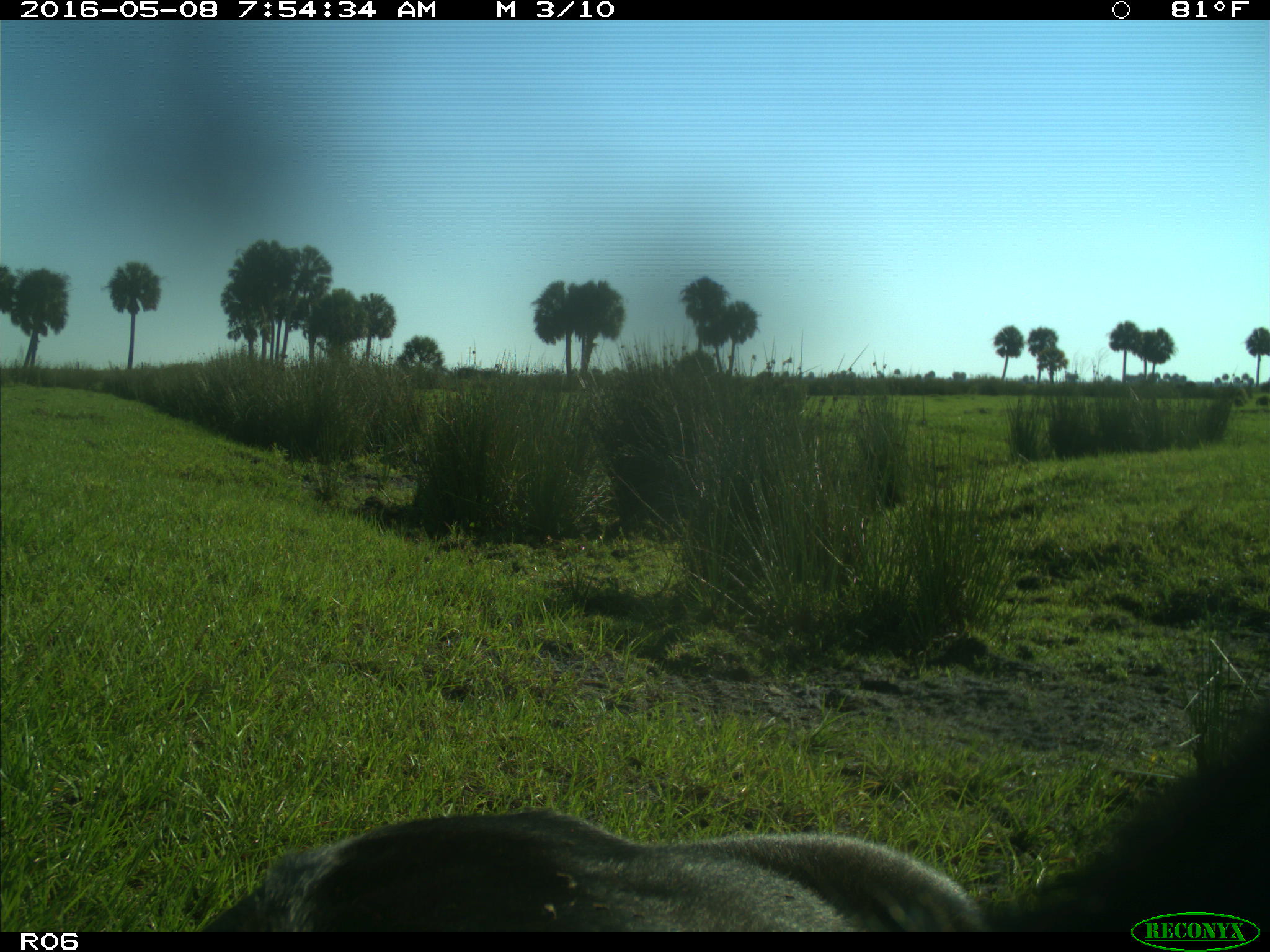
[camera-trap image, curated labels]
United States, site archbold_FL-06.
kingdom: Animalia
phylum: Chordata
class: Mammalia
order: Artiodactyla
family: Bovidae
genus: Bos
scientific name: Bos taurus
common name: domestic cow